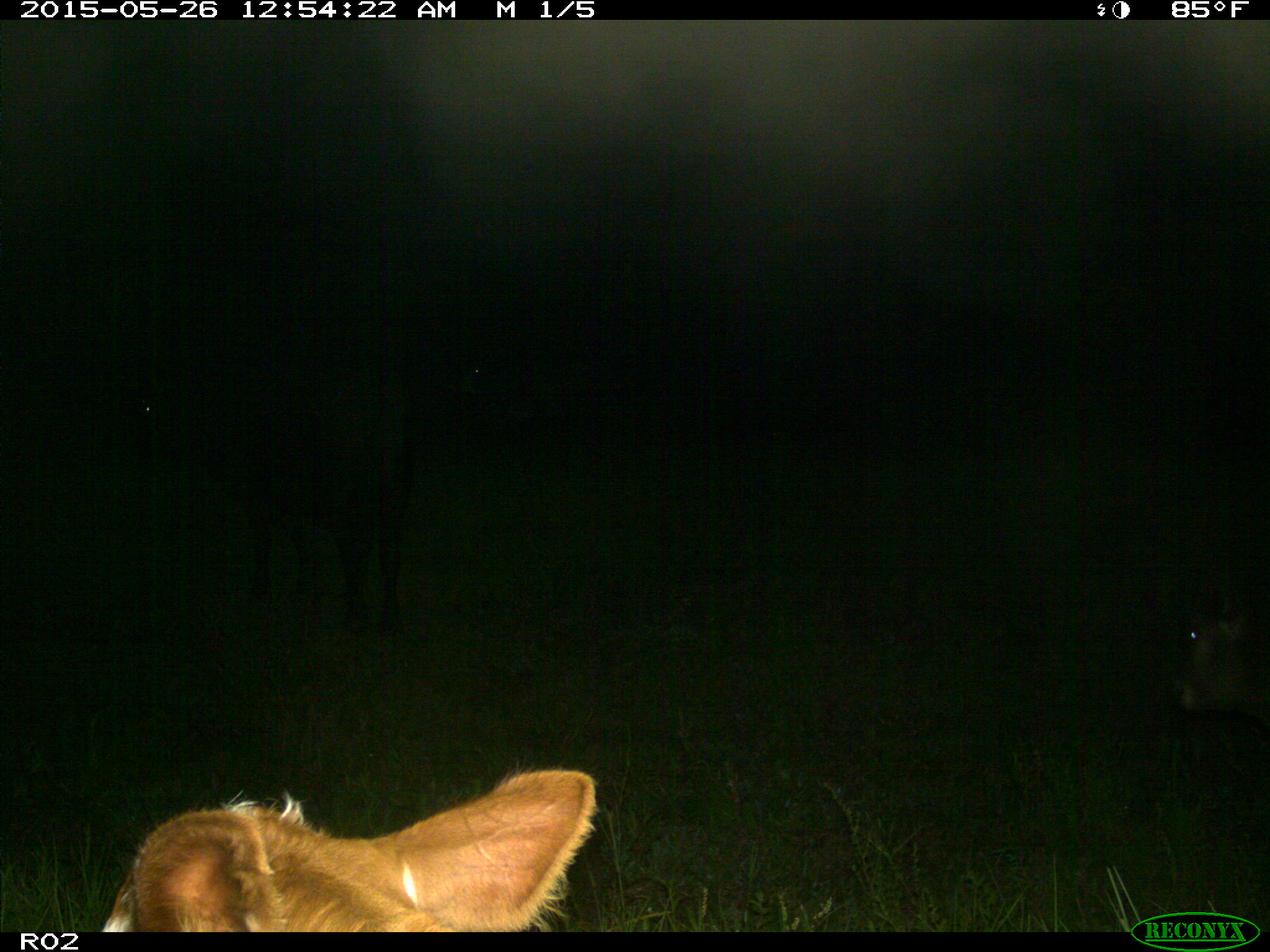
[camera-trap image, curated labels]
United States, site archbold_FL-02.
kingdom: Animalia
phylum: Chordata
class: Mammalia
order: Artiodactyla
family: Bovidae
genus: Bos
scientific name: Bos taurus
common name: domestic cow